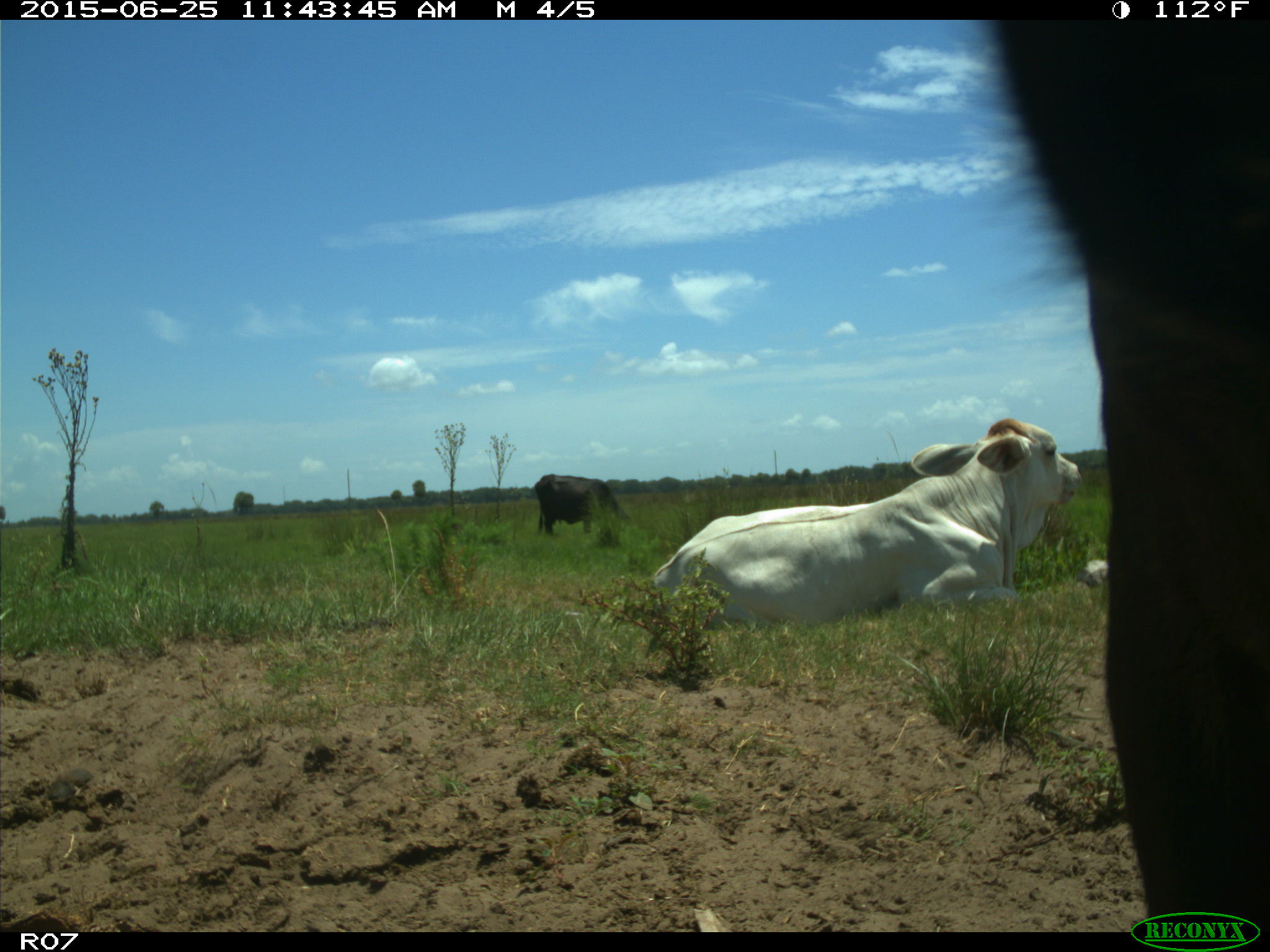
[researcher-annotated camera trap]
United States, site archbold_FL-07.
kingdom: Animalia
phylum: Chordata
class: Mammalia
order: Artiodactyla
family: Bovidae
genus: Bos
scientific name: Bos taurus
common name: domestic cow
Bos taurus (domestic cow).